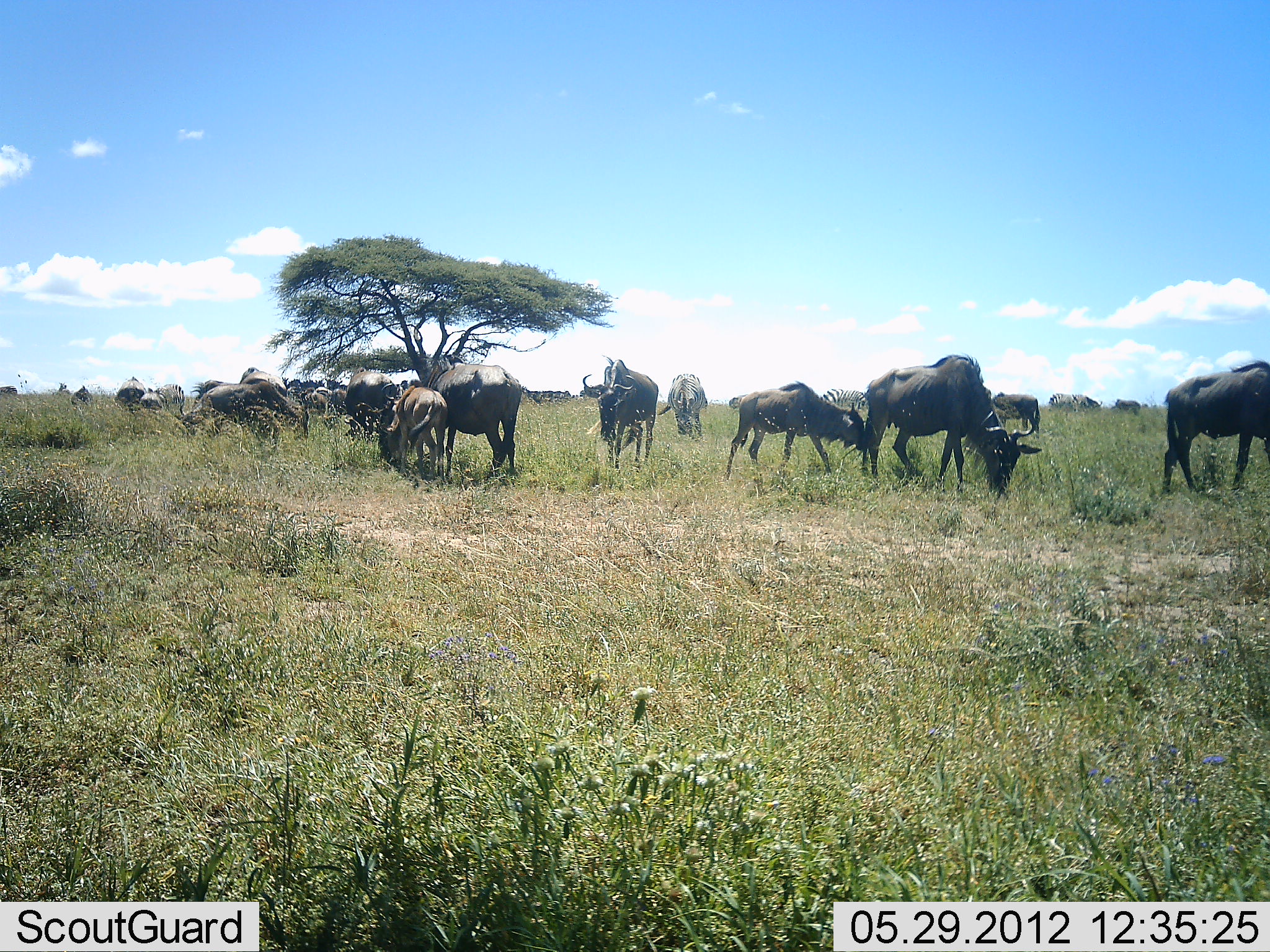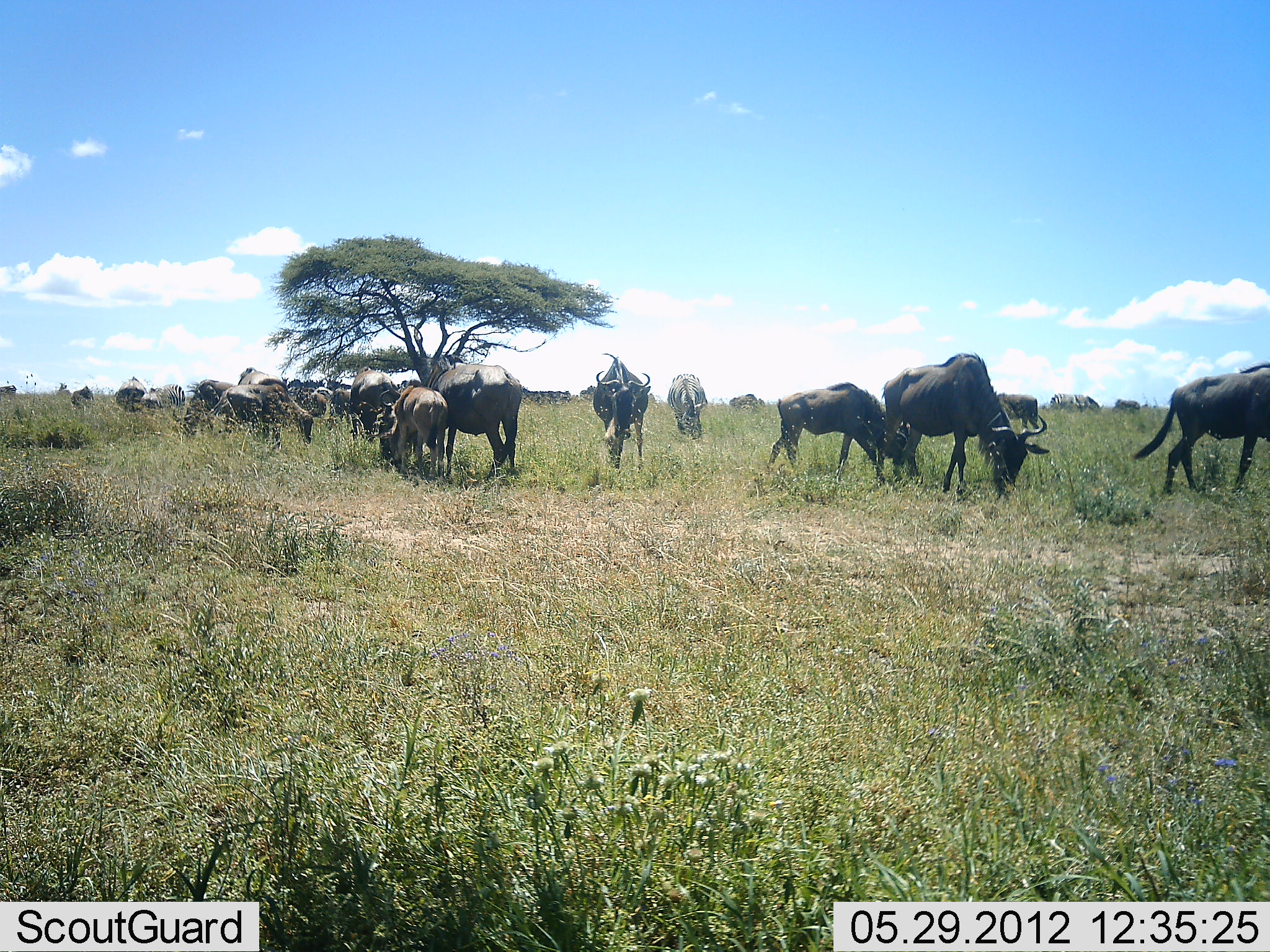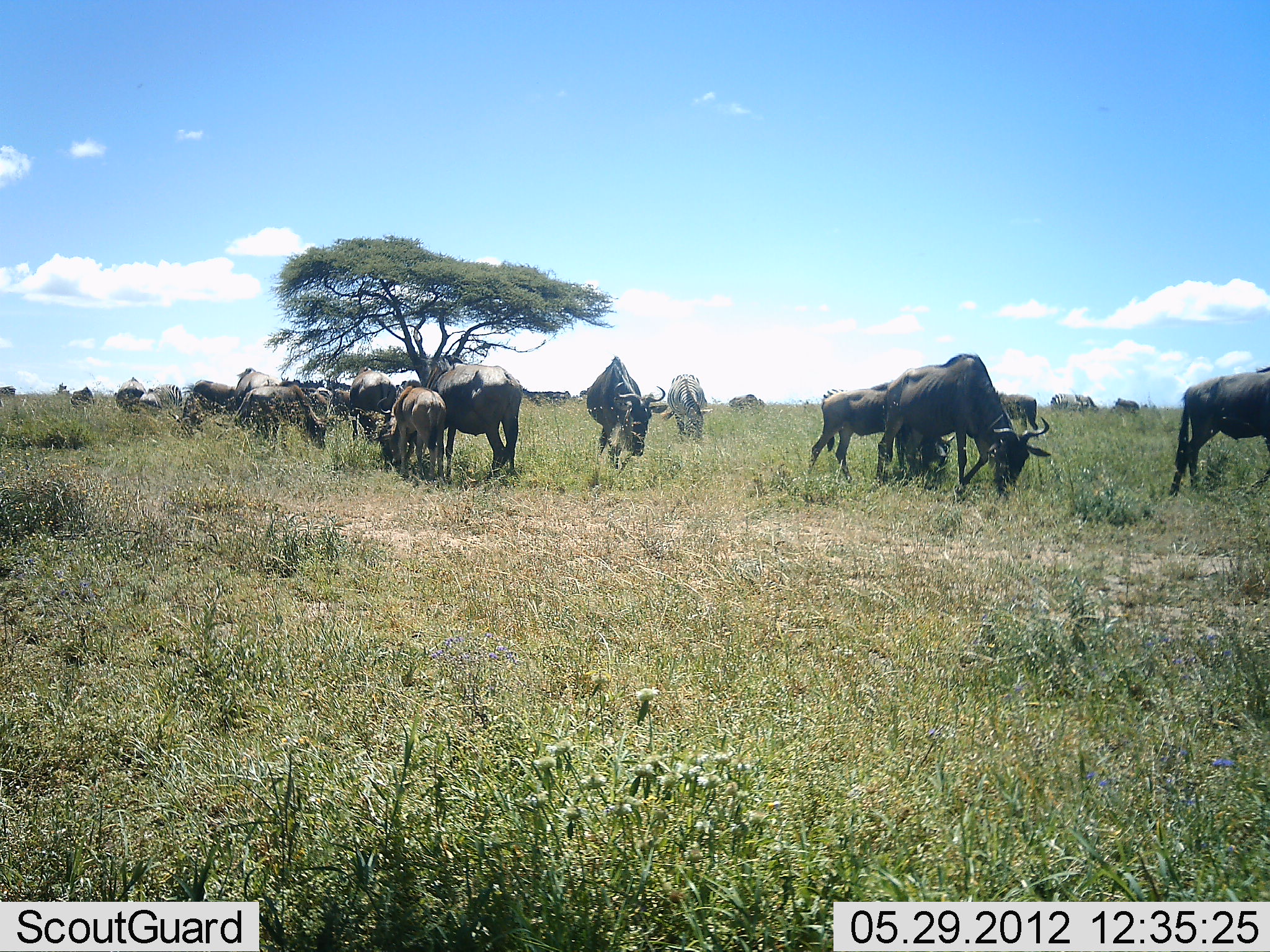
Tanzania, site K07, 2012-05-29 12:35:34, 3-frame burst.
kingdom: Animalia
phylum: Chordata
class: Mammalia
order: Artiodactyla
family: Bovidae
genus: Connochaetes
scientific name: Connochaetes taurinus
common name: blue wildebeest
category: wildebeest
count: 11-50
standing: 70%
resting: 10%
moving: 40%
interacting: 10%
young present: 20%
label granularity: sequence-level